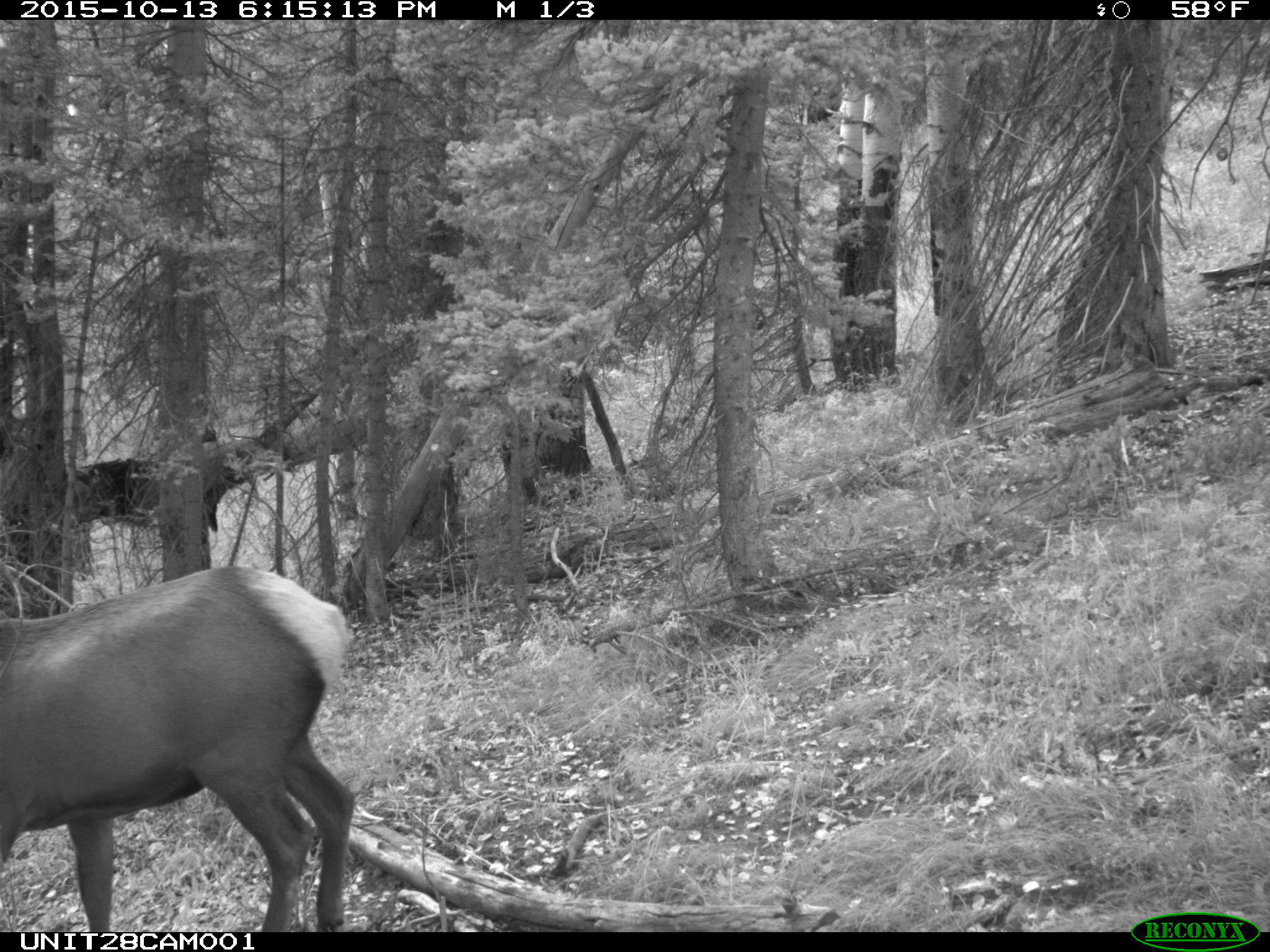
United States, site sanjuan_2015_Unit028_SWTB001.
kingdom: Animalia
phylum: Chordata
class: Mammalia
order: Artiodactyla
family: Cervidae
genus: Cervus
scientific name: Cervus elaphus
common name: red deer